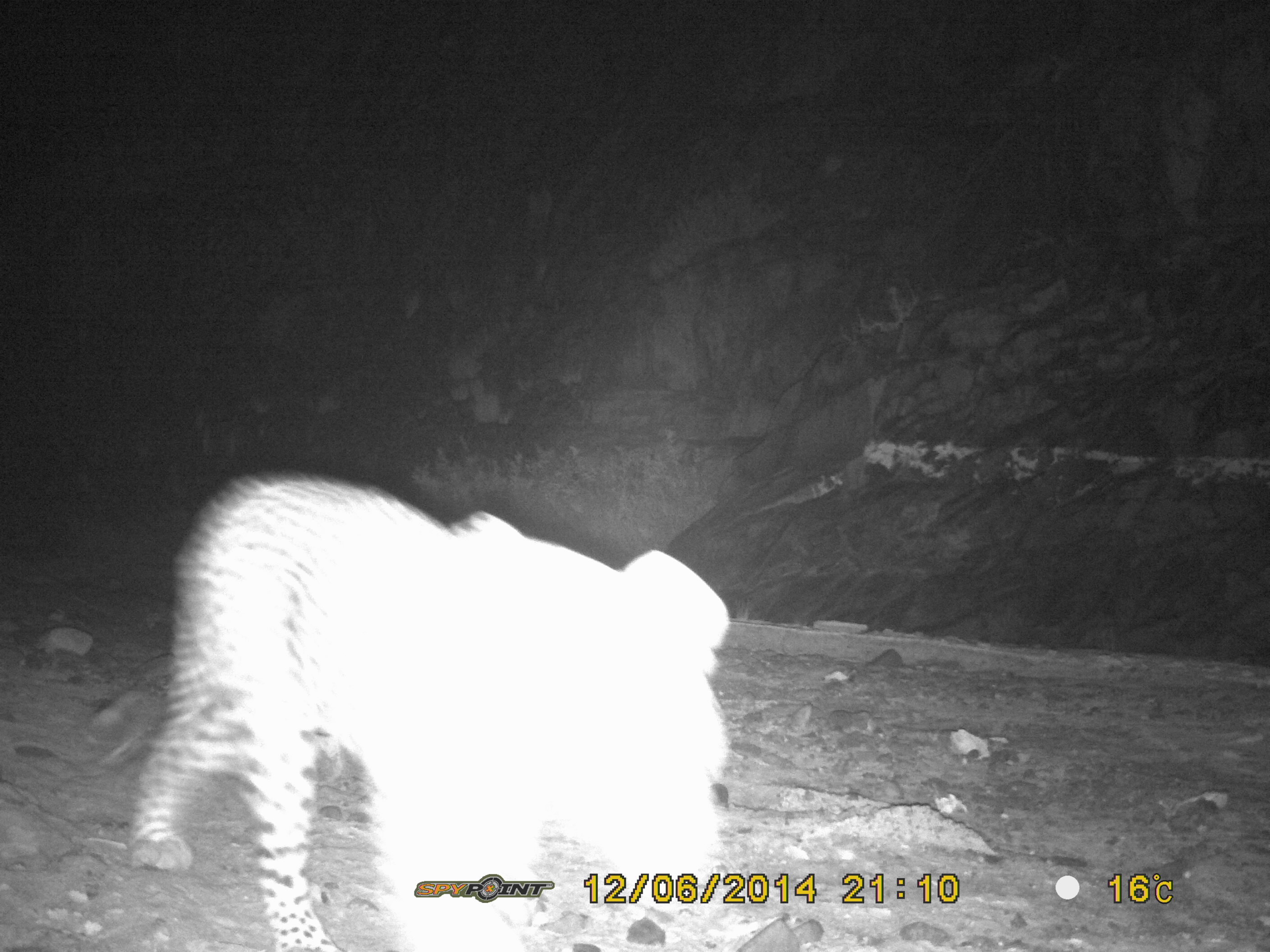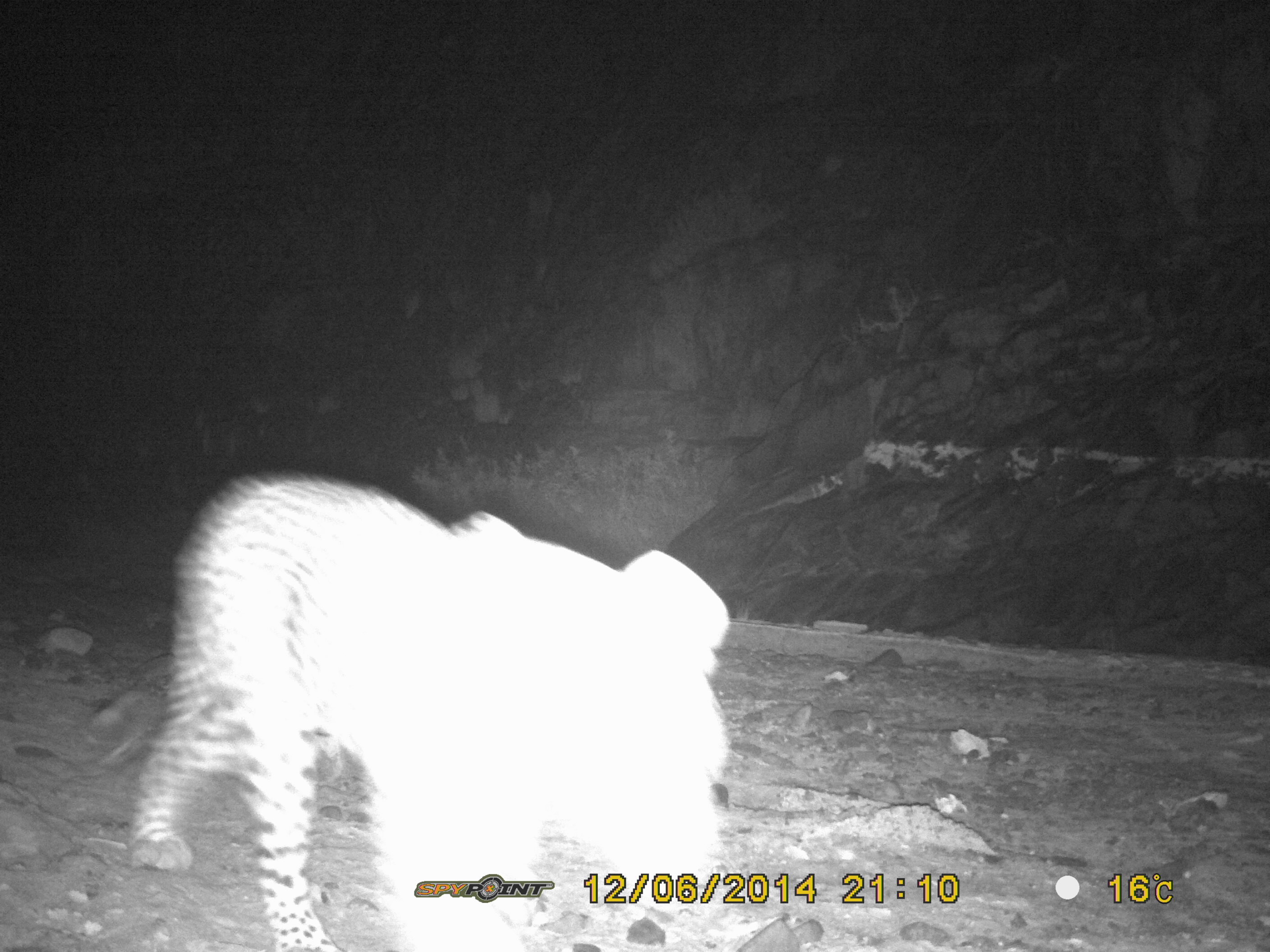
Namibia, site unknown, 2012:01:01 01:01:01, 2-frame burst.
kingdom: Animalia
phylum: Chordata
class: Mammalia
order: Carnivora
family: Felidae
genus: Panthera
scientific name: Panthera pardus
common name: leopard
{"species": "Panthera pardus (leopard)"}